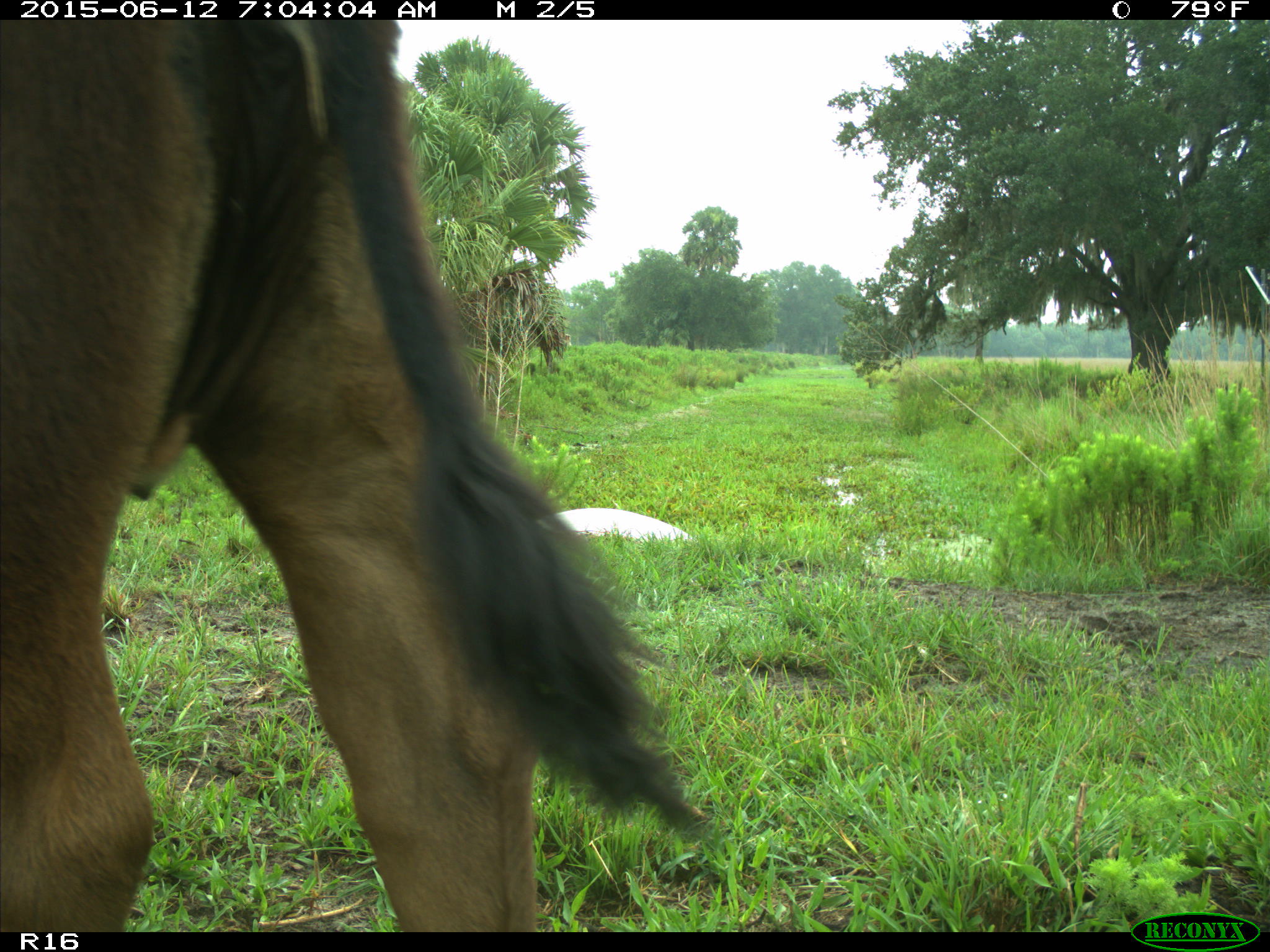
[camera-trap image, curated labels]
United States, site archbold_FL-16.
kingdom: Animalia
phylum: Chordata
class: Mammalia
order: Artiodactyla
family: Bovidae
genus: Bos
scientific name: Bos taurus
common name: domestic cow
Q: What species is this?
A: Bos taurus (domestic cow).